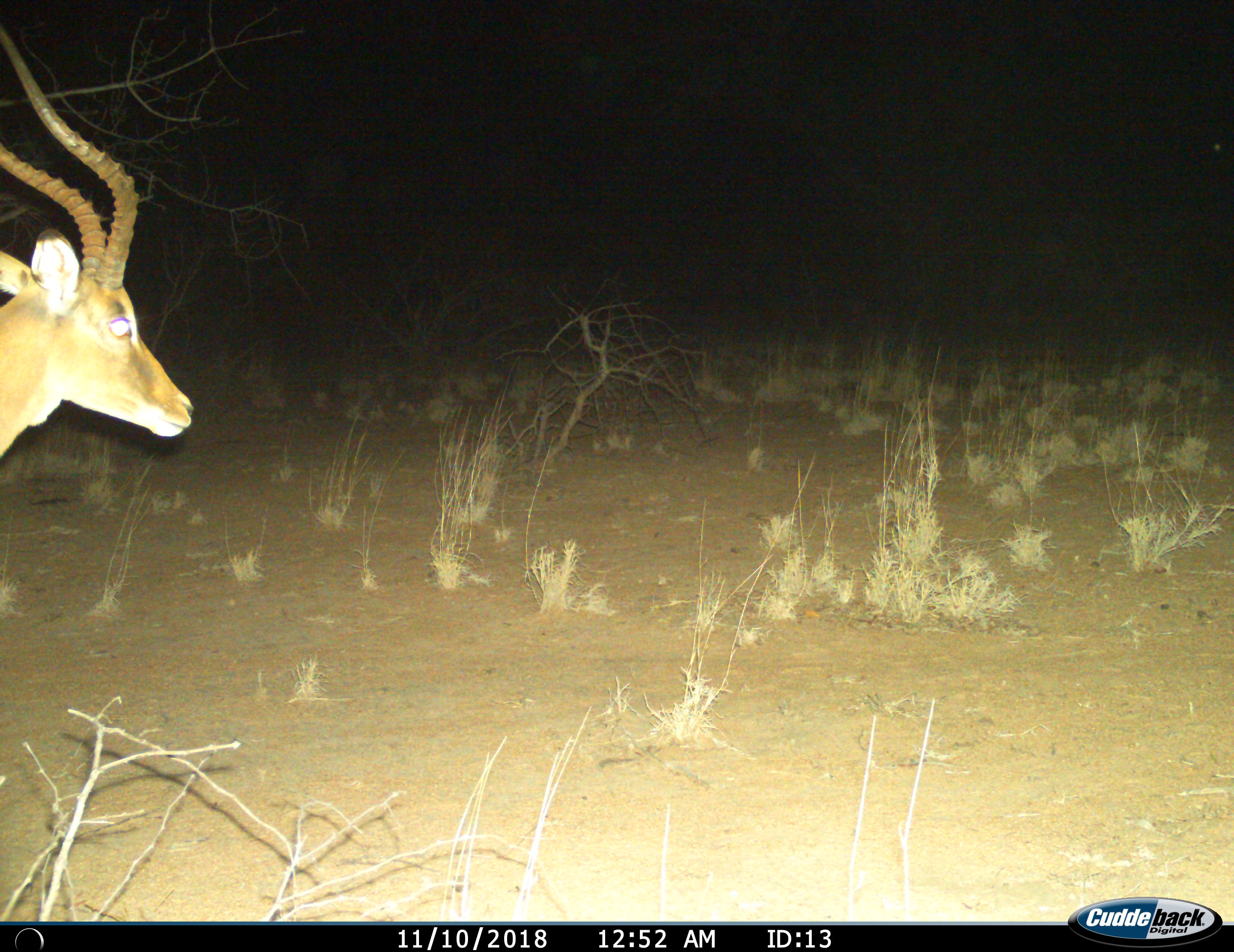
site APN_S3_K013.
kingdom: Animalia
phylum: Chordata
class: Mammalia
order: Artiodactyla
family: Bovidae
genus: Aepyceros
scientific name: Aepyceros melampus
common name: impala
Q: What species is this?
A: Impala (Aepyceros melampus).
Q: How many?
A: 1.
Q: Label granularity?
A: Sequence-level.